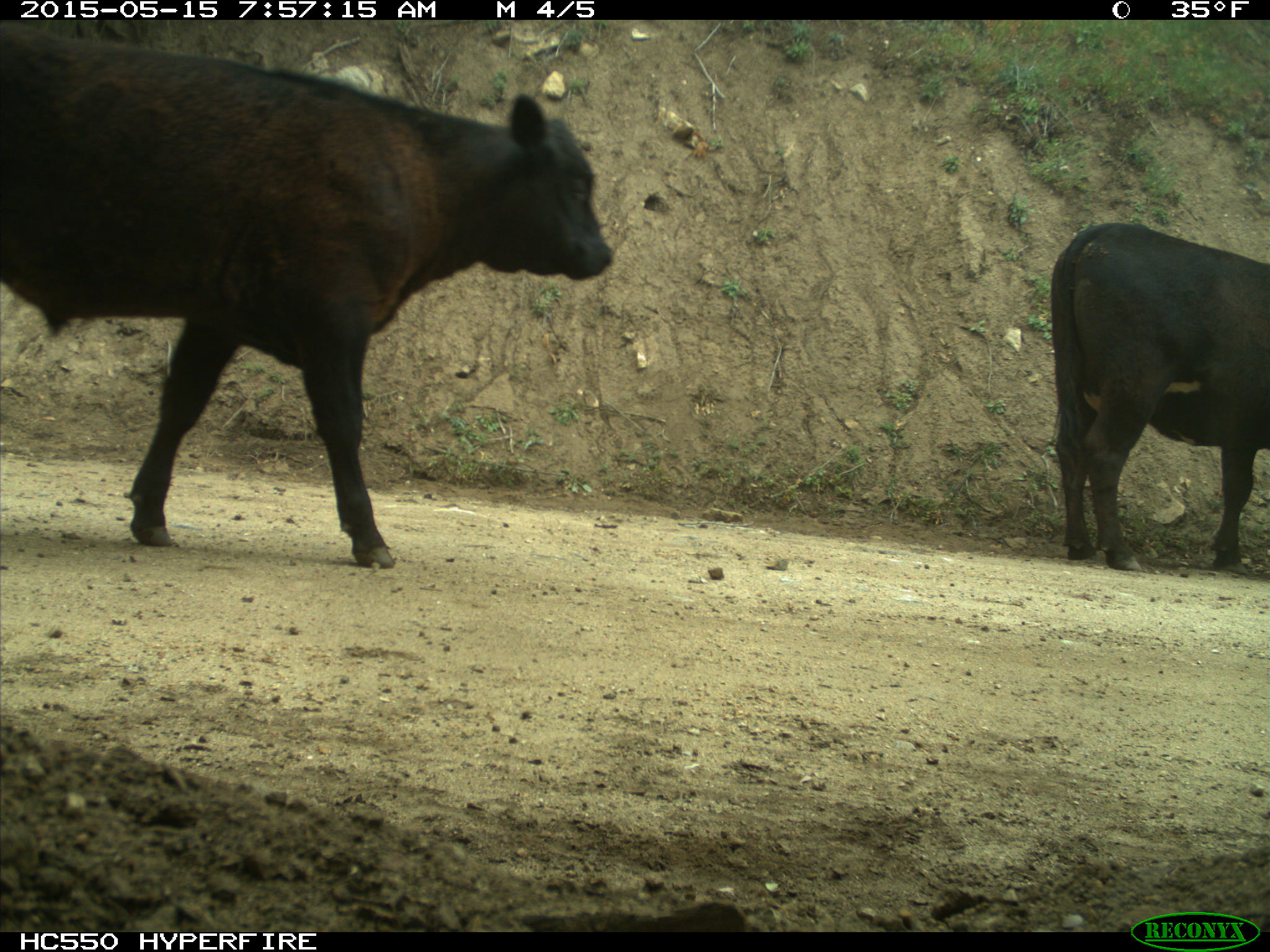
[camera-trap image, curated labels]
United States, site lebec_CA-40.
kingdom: Animalia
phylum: Chordata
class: Mammalia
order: Artiodactyla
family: Bovidae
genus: Bos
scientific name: Bos taurus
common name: domestic cow